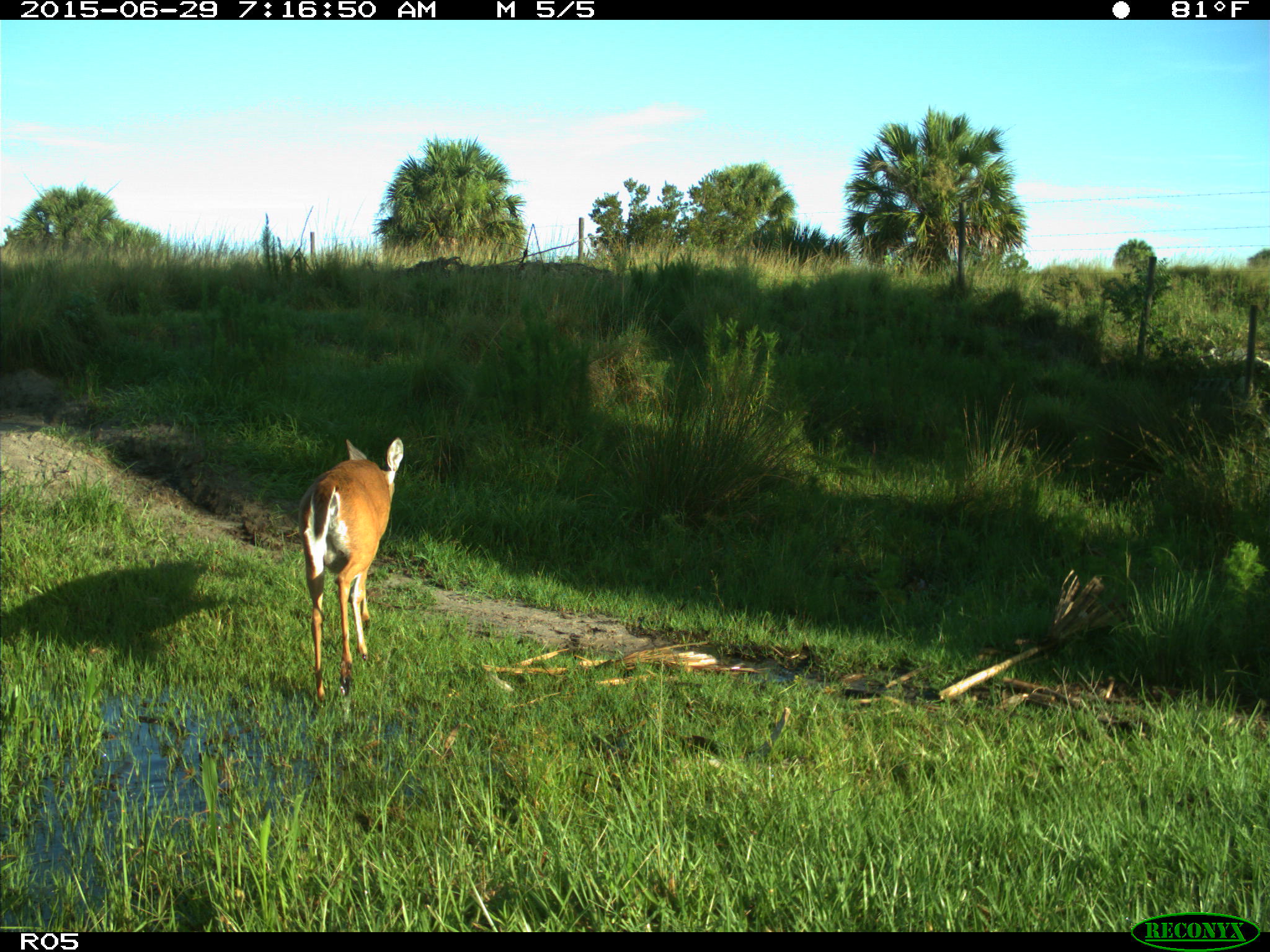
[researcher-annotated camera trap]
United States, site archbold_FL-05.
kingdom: Animalia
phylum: Chordata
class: Mammalia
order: Artiodactyla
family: Cervidae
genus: Odocoileus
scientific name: Odocoileus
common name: deer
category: unidentified deer